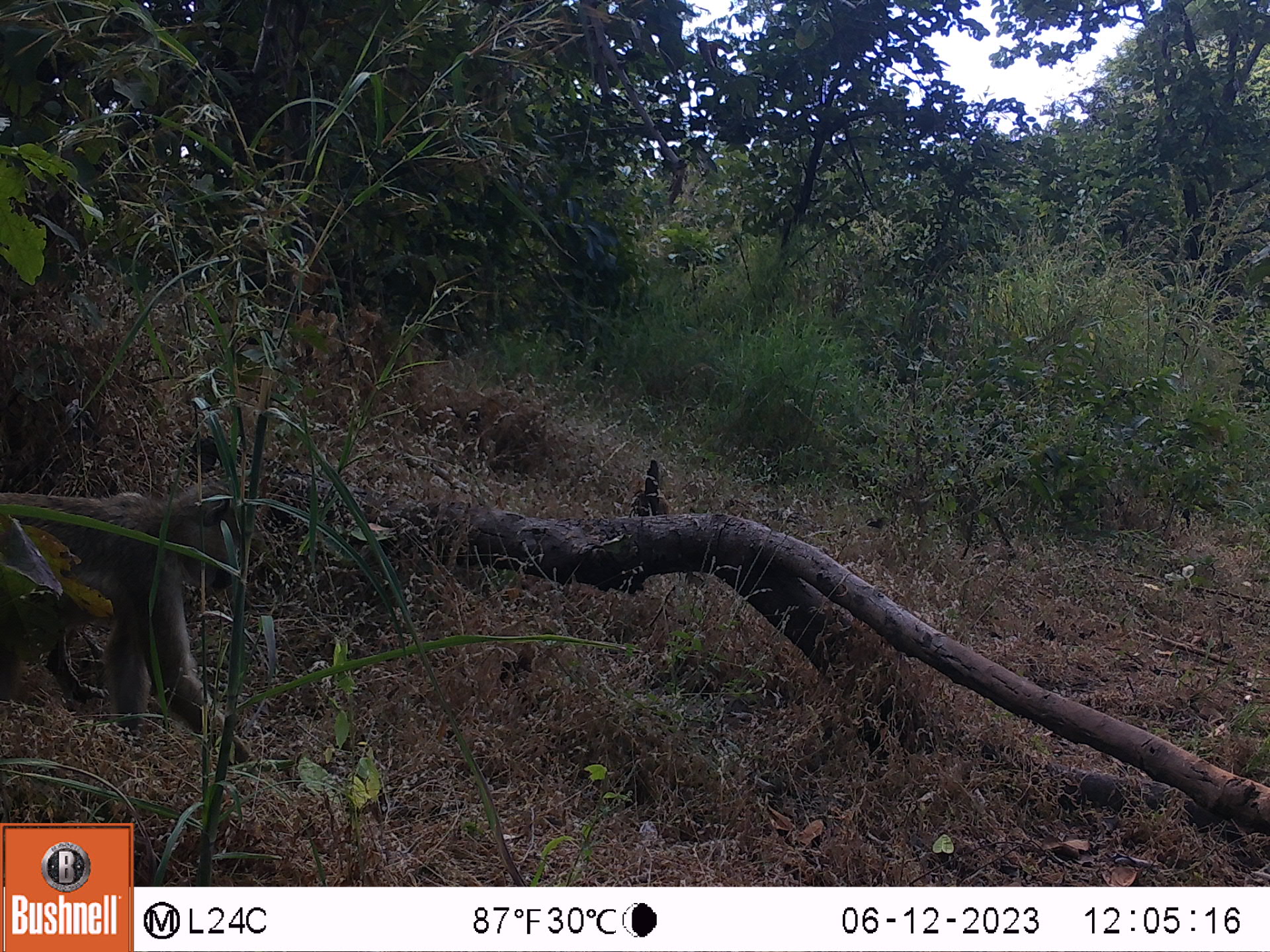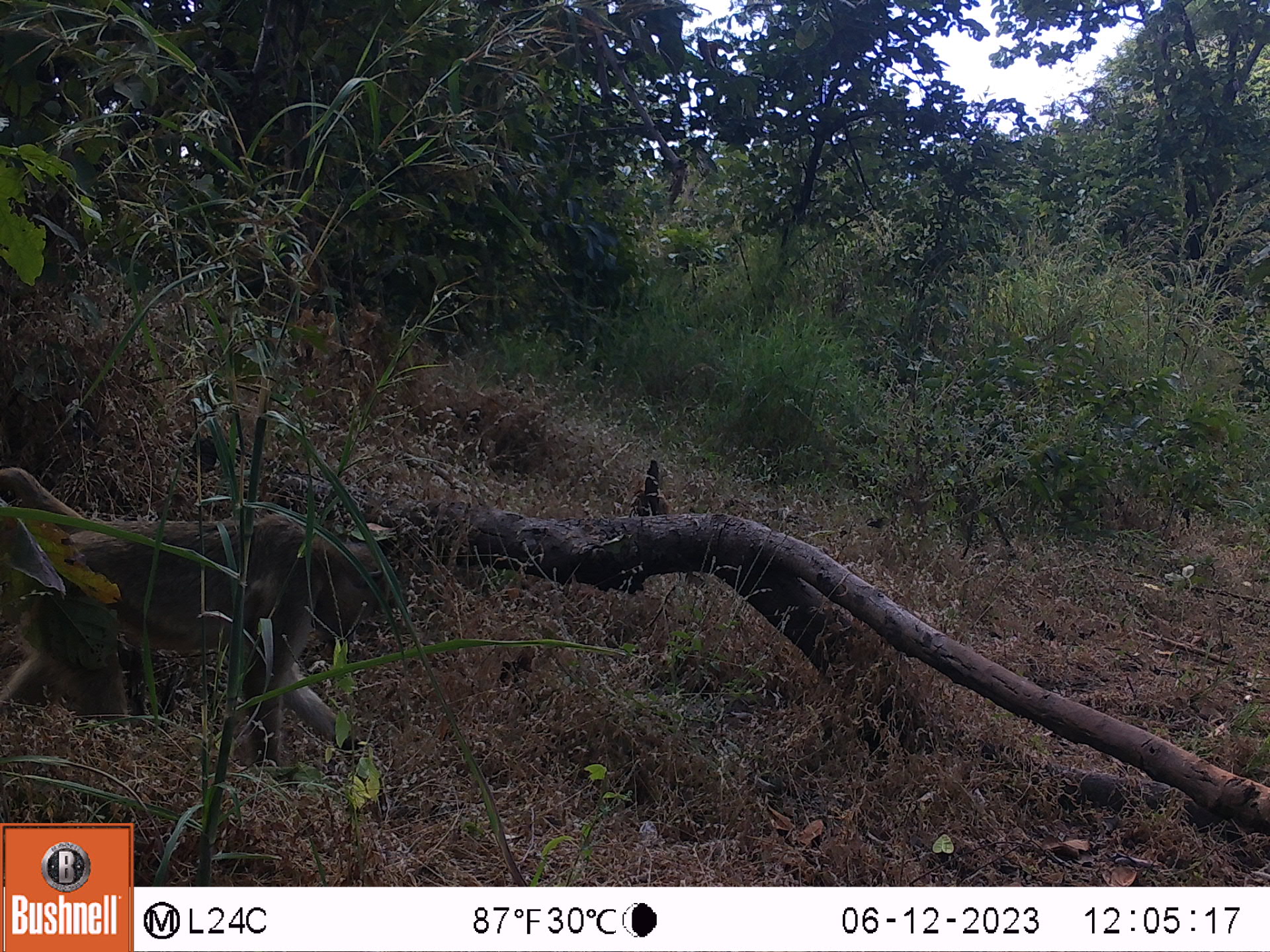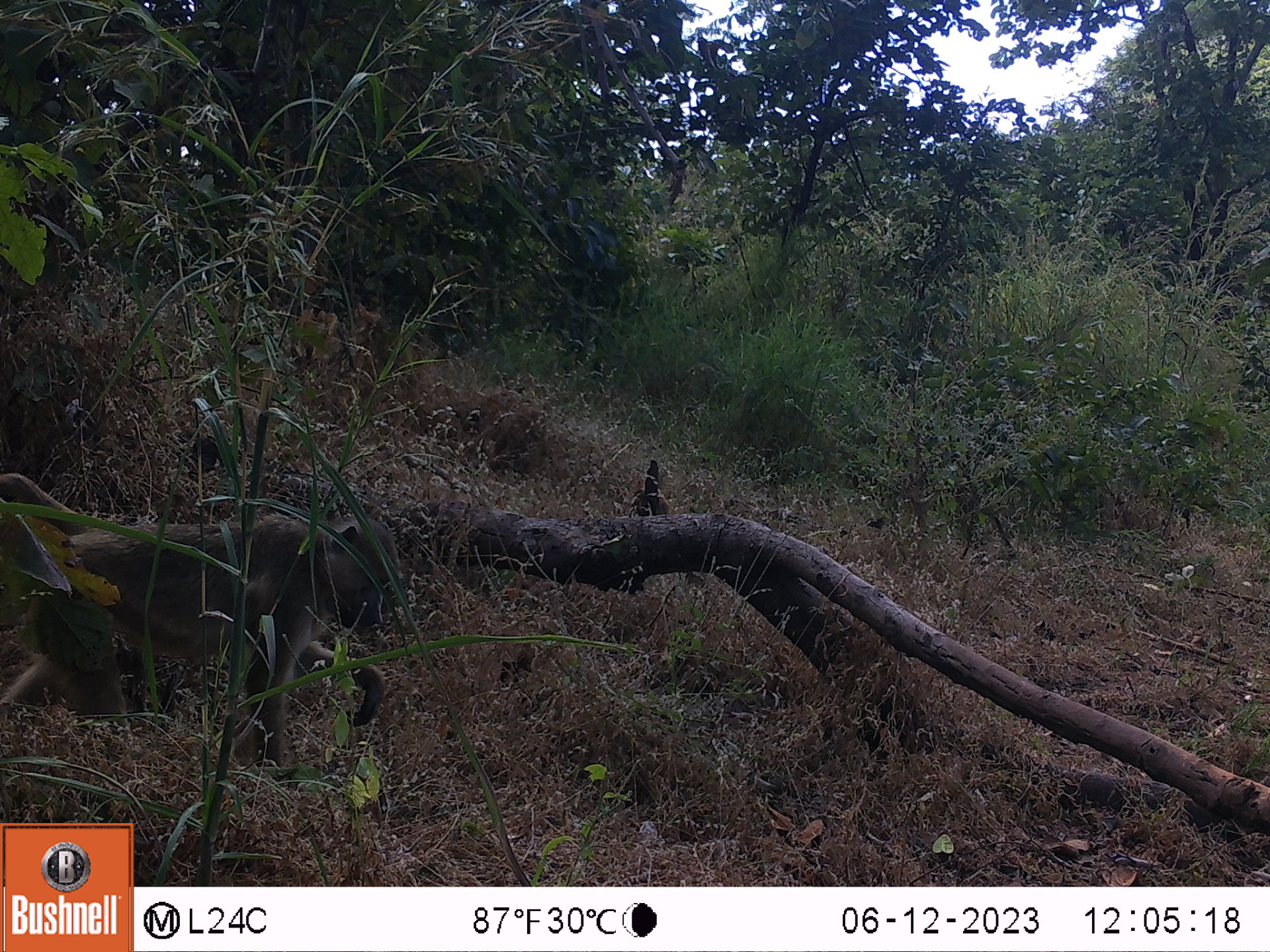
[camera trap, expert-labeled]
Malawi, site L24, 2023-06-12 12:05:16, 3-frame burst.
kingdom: Animalia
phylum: Chordata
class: Mammalia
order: Primates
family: Cercopithecidae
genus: Papio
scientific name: Papio cynocephalus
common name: yellow baboon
Yellow baboon (Papio cynocephalus), count 1.